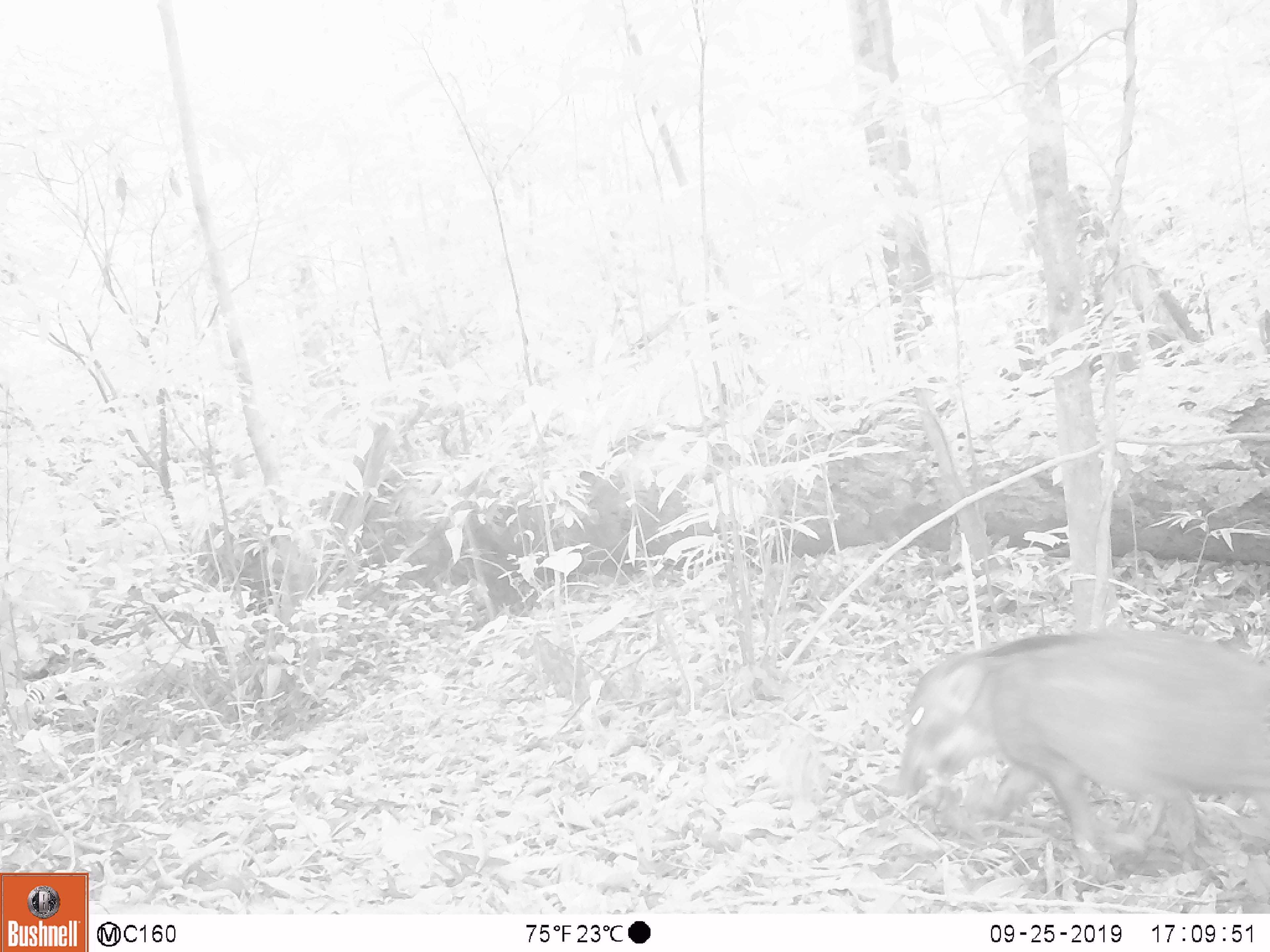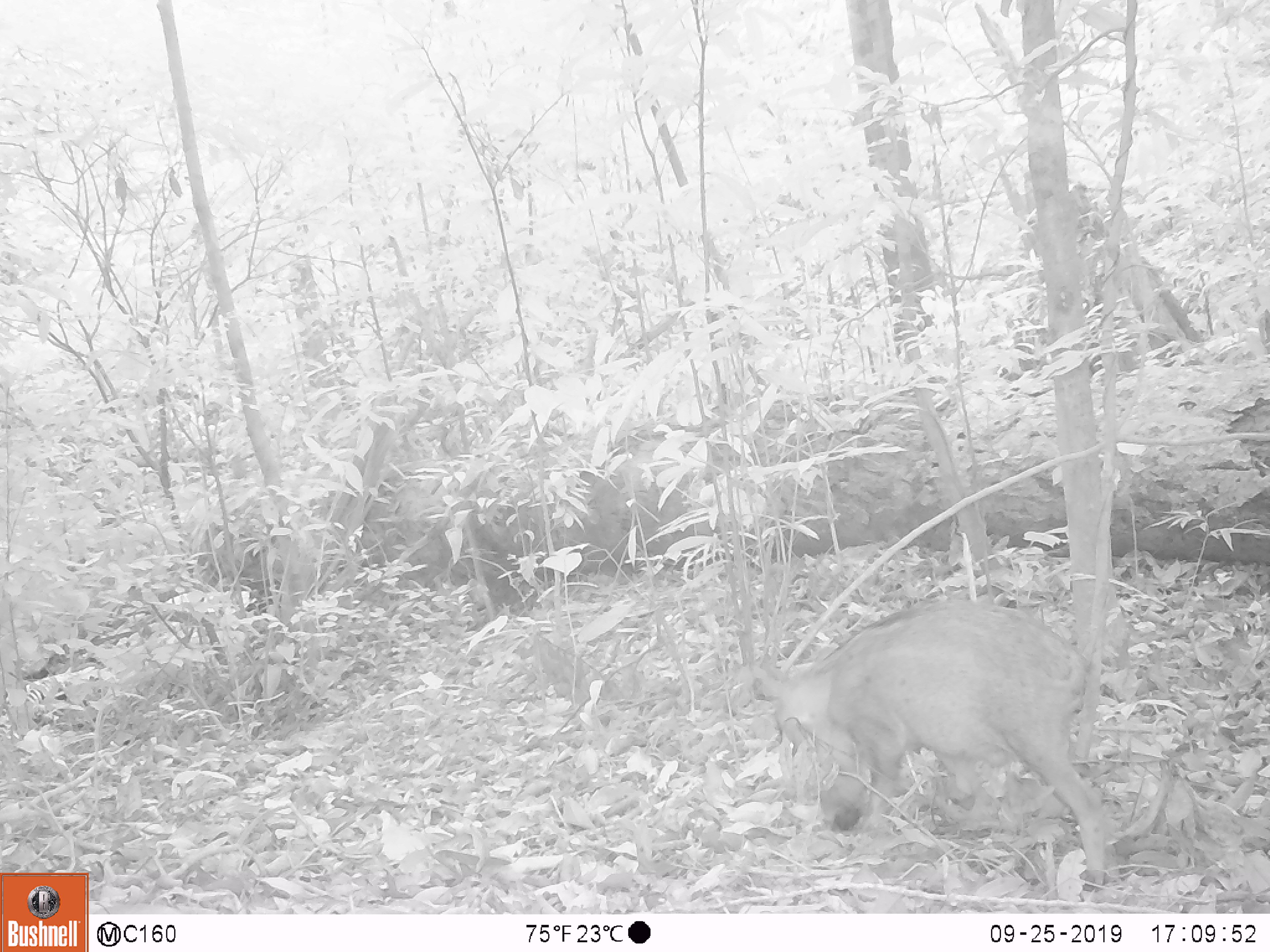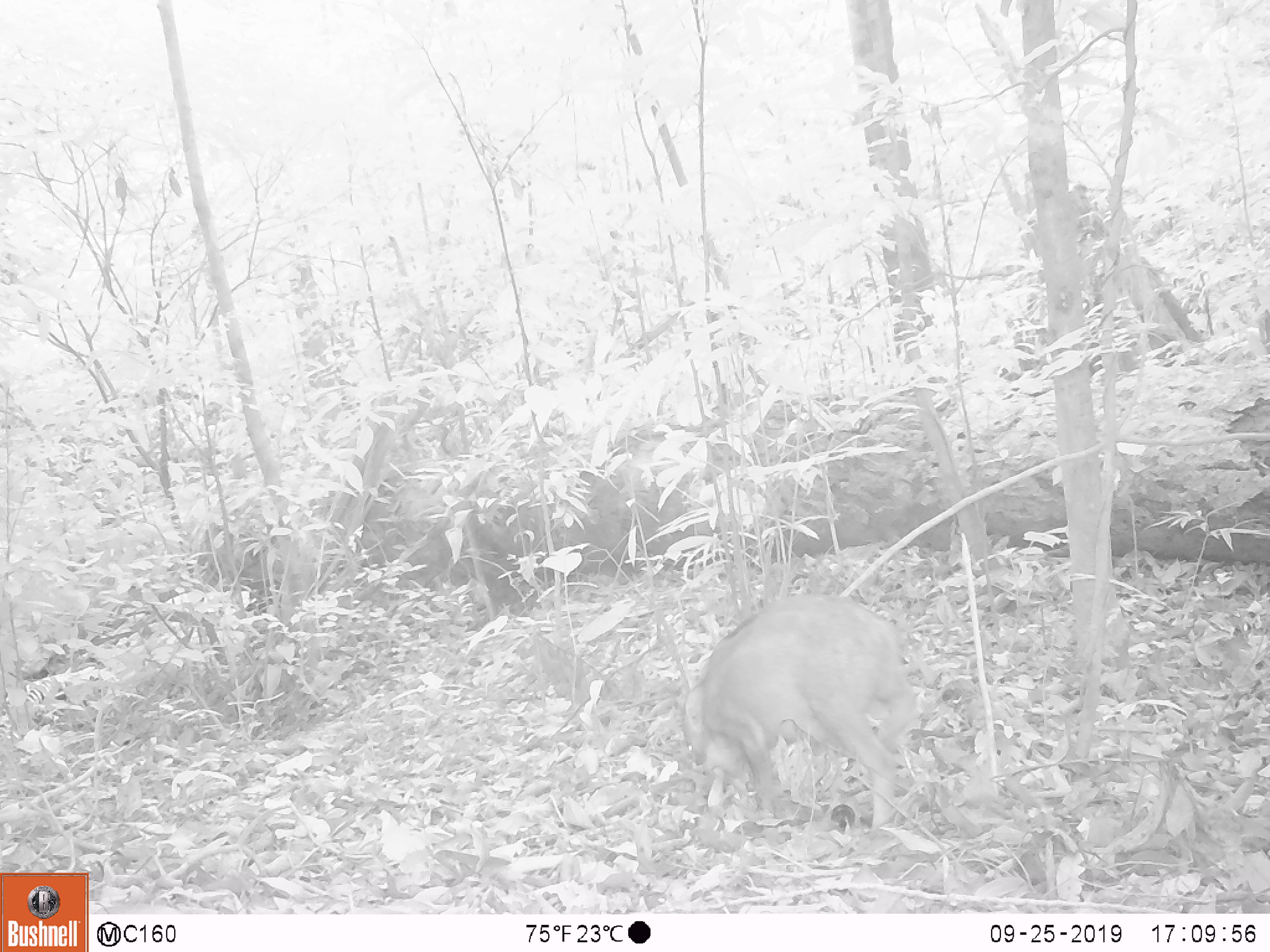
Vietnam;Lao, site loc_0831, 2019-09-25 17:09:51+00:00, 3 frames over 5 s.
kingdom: Animalia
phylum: Chordata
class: Mammalia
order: Artiodactyla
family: Suidae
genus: Sus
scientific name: Sus scrofa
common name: eurasian wild pig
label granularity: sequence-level